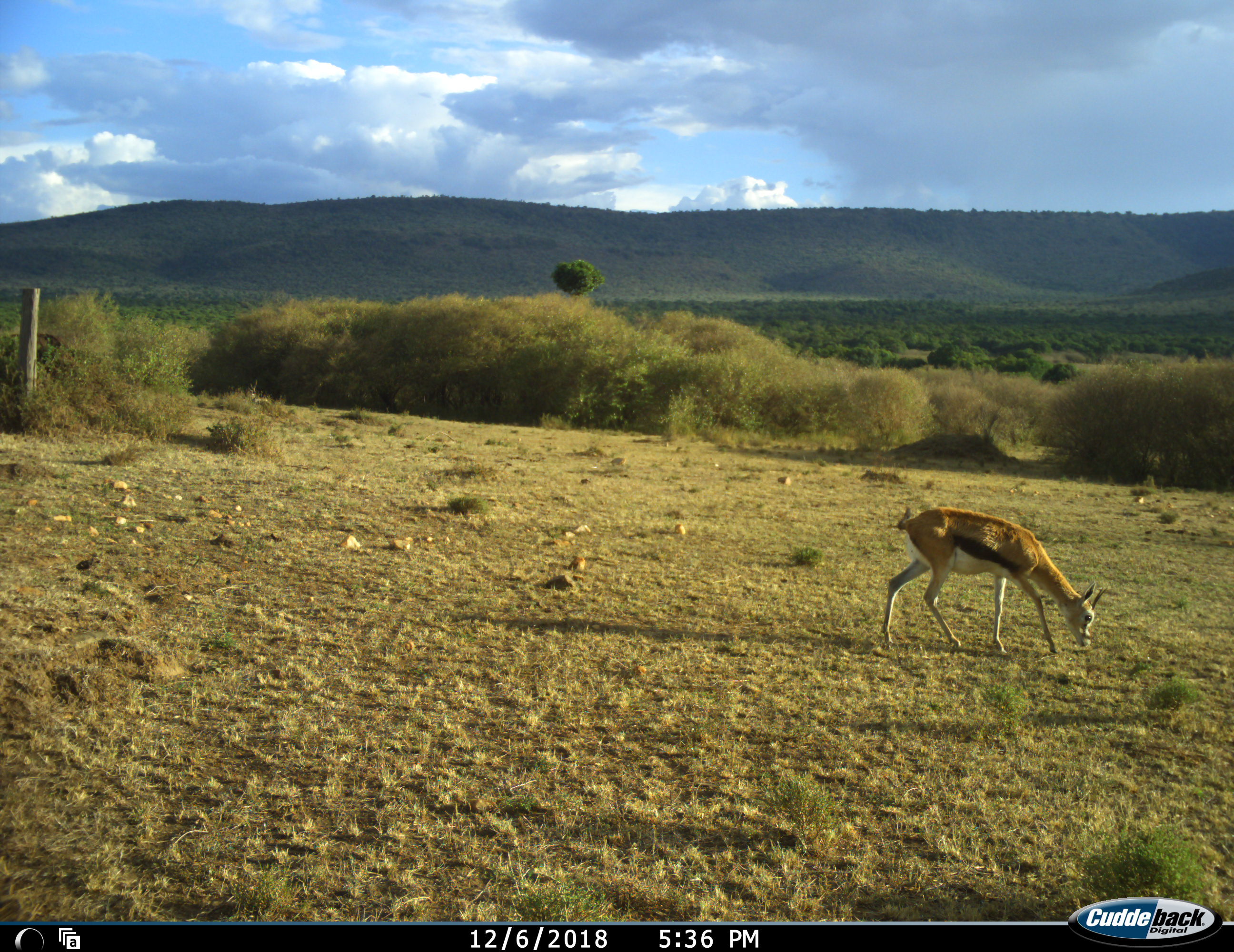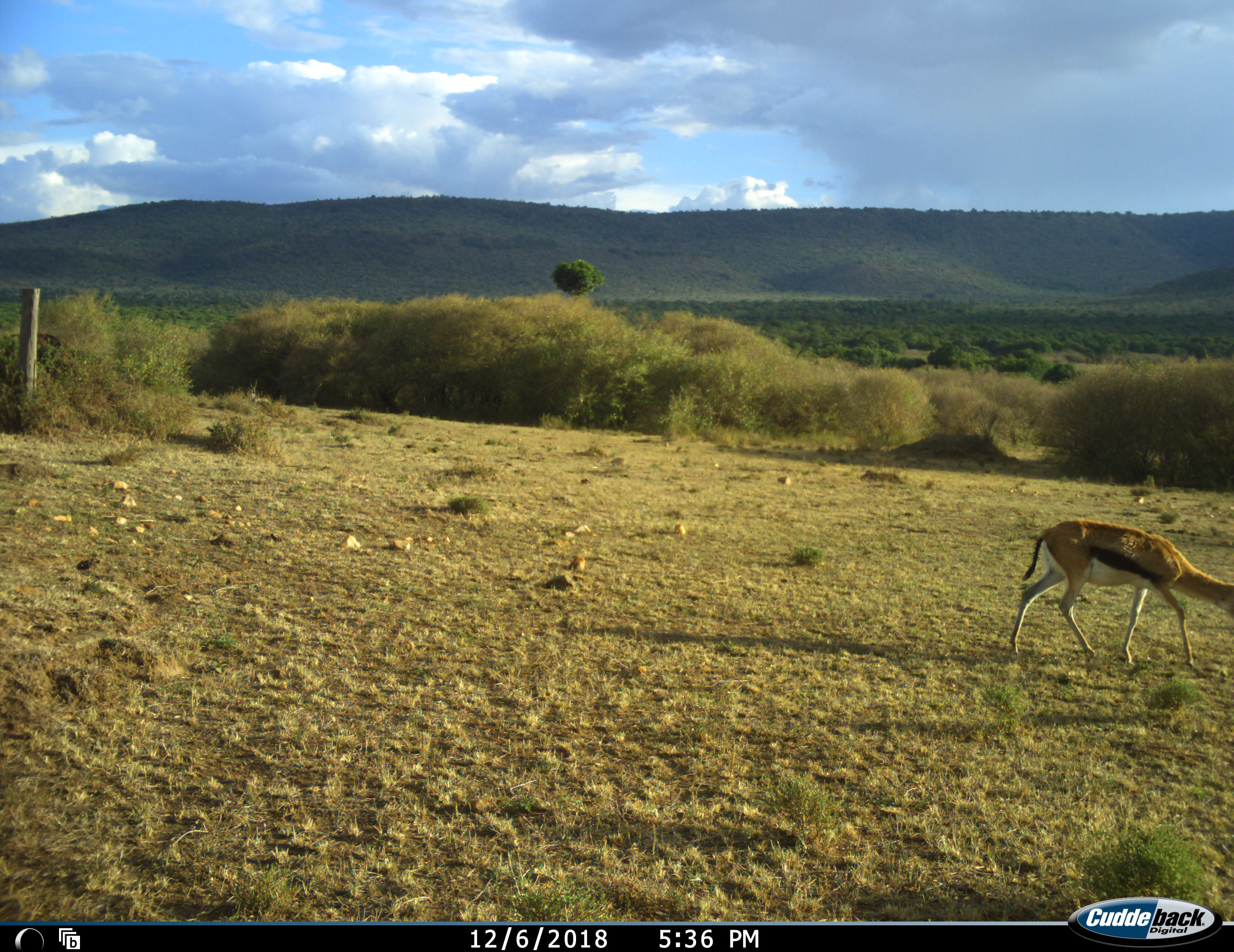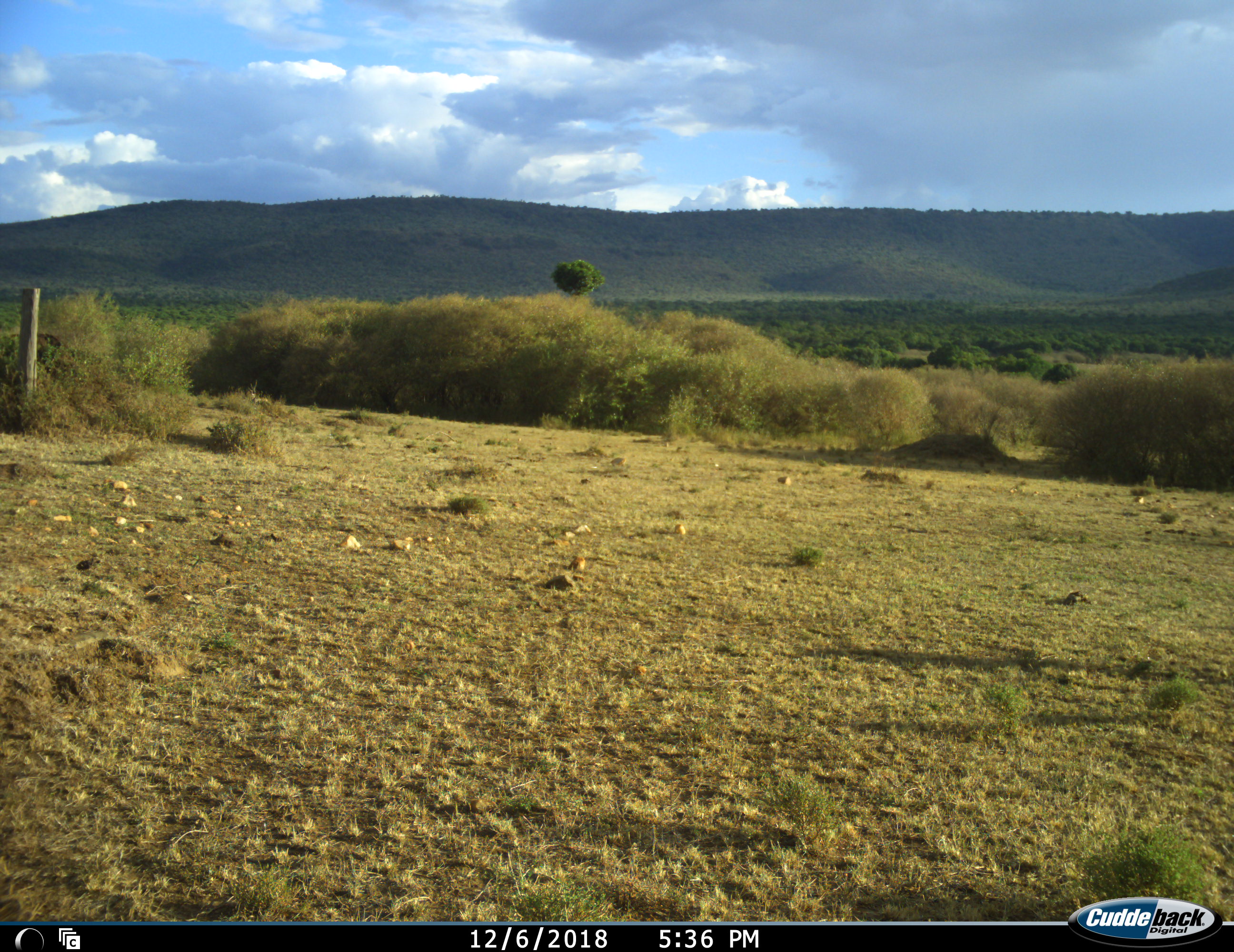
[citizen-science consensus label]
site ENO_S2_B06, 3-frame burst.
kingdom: Animalia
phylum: Chordata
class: Mammalia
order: Artiodactyla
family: Bovidae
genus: Eudorcas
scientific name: Eudorcas thomsonii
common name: thomson's gazelle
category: gazellethomsons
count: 1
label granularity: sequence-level